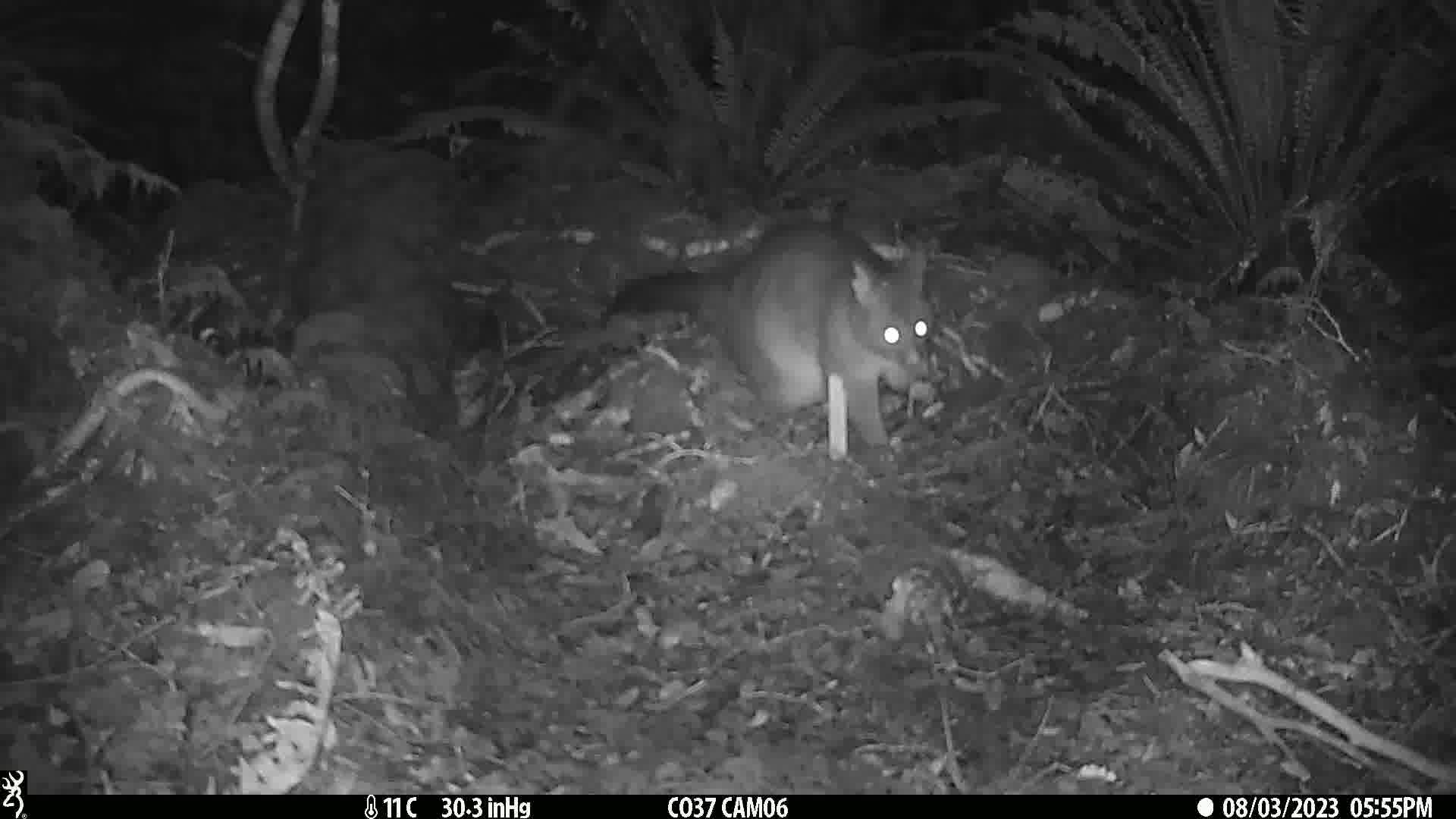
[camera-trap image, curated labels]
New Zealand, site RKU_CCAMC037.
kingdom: Animalia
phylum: Chordata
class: Mammalia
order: Diprotodontia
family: Phalangeridae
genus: Trichosurus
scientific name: Trichosurus vulpecula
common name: common brushtail possum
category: possum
Possum (common brushtail possum) (Trichosurus vulpecula).